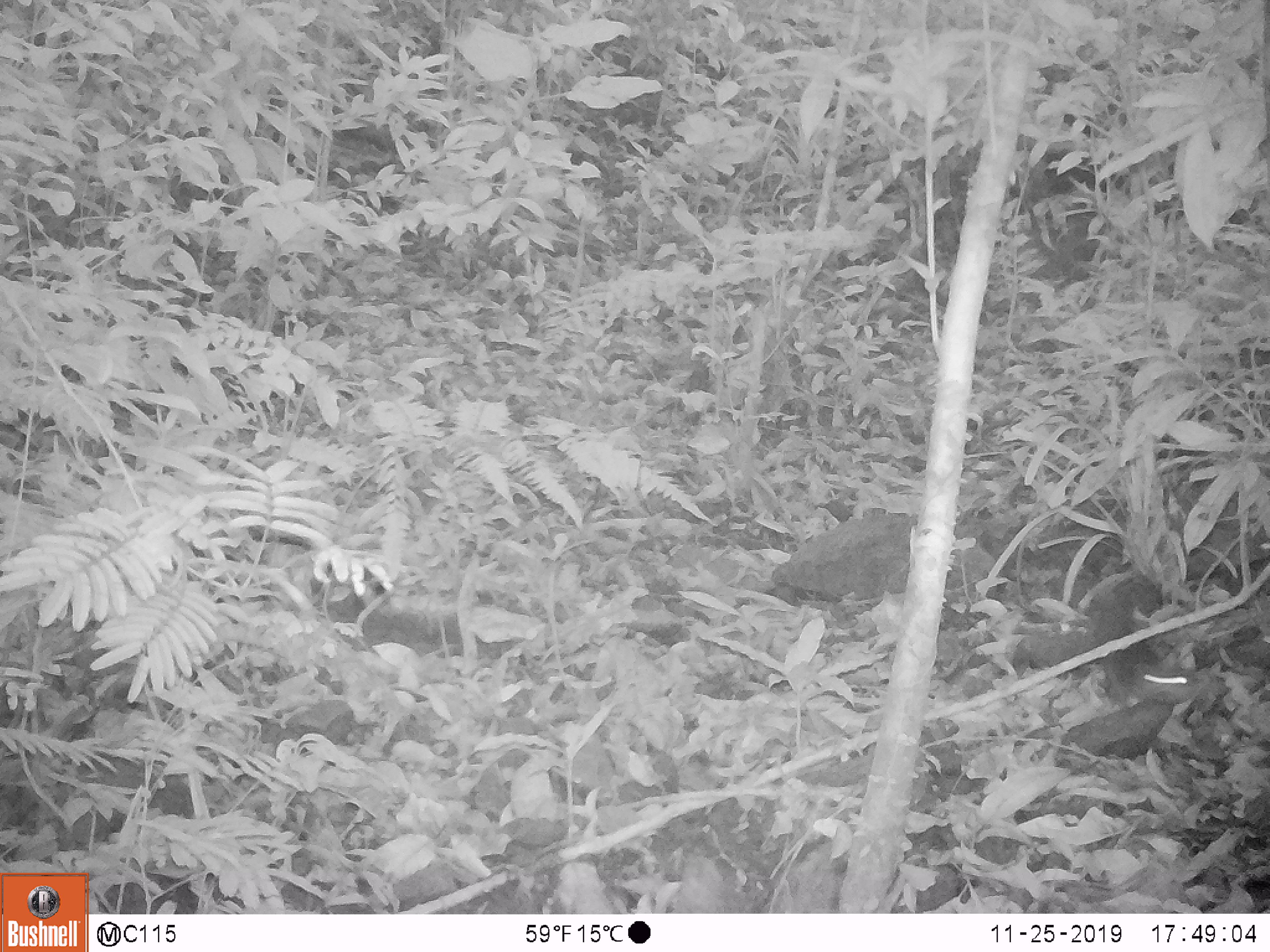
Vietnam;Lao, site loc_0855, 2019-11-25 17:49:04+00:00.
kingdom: Animalia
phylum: Chordata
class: Mammalia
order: Rodentia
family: Sciuridae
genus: Dremomys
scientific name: Dremomys rufigenis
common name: red-cheeked squirrel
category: red cheeked squirrel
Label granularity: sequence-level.